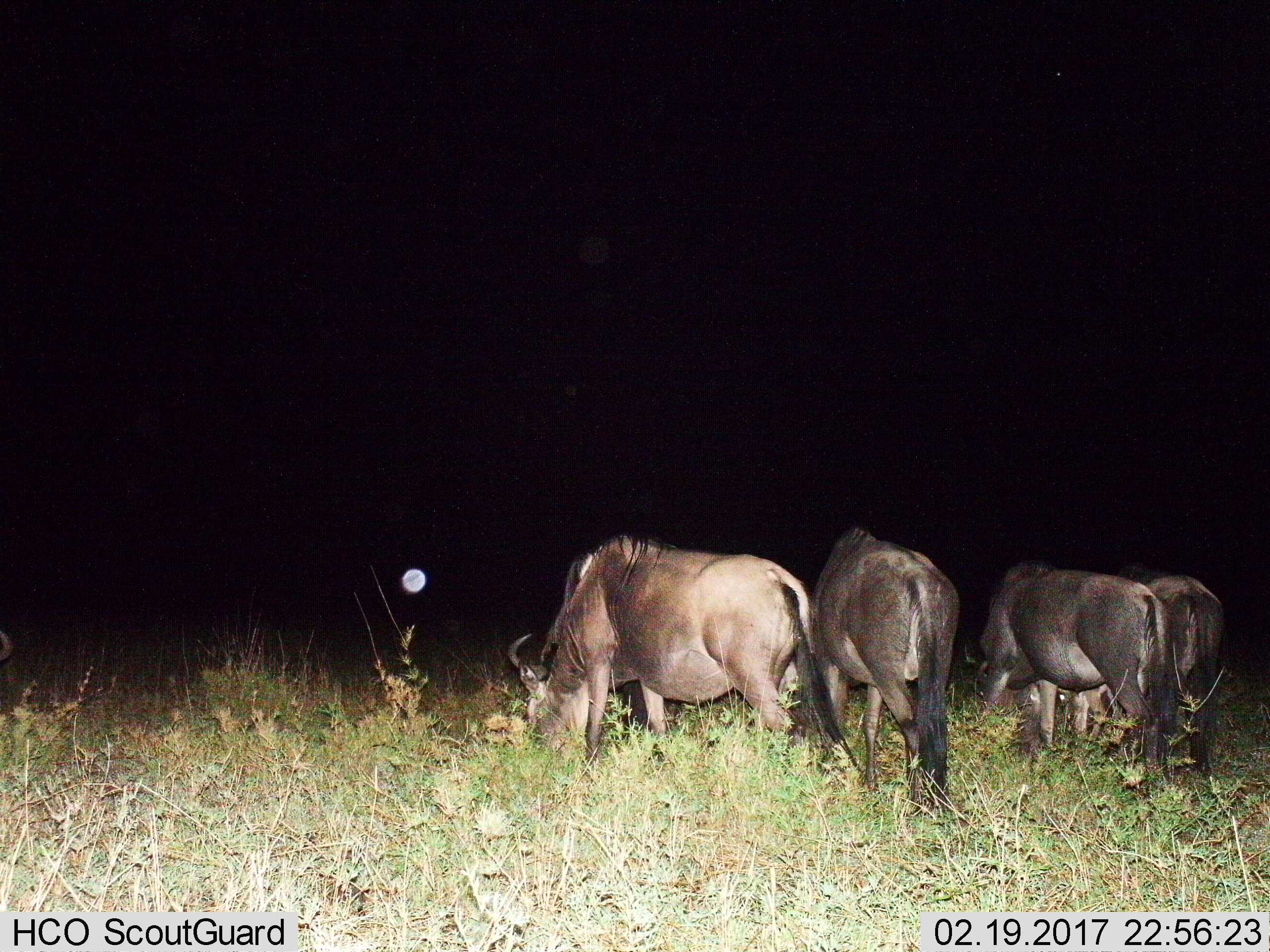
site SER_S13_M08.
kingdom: Animalia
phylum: Chordata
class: Mammalia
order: Artiodactyla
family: Bovidae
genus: Connochaetes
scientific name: Connochaetes taurinus taurinus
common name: blue wildebeest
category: wildebeestblue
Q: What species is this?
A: Wildebeestblue (blue wildebeest) (Connochaetes taurinus taurinus).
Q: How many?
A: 4.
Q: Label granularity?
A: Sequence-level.